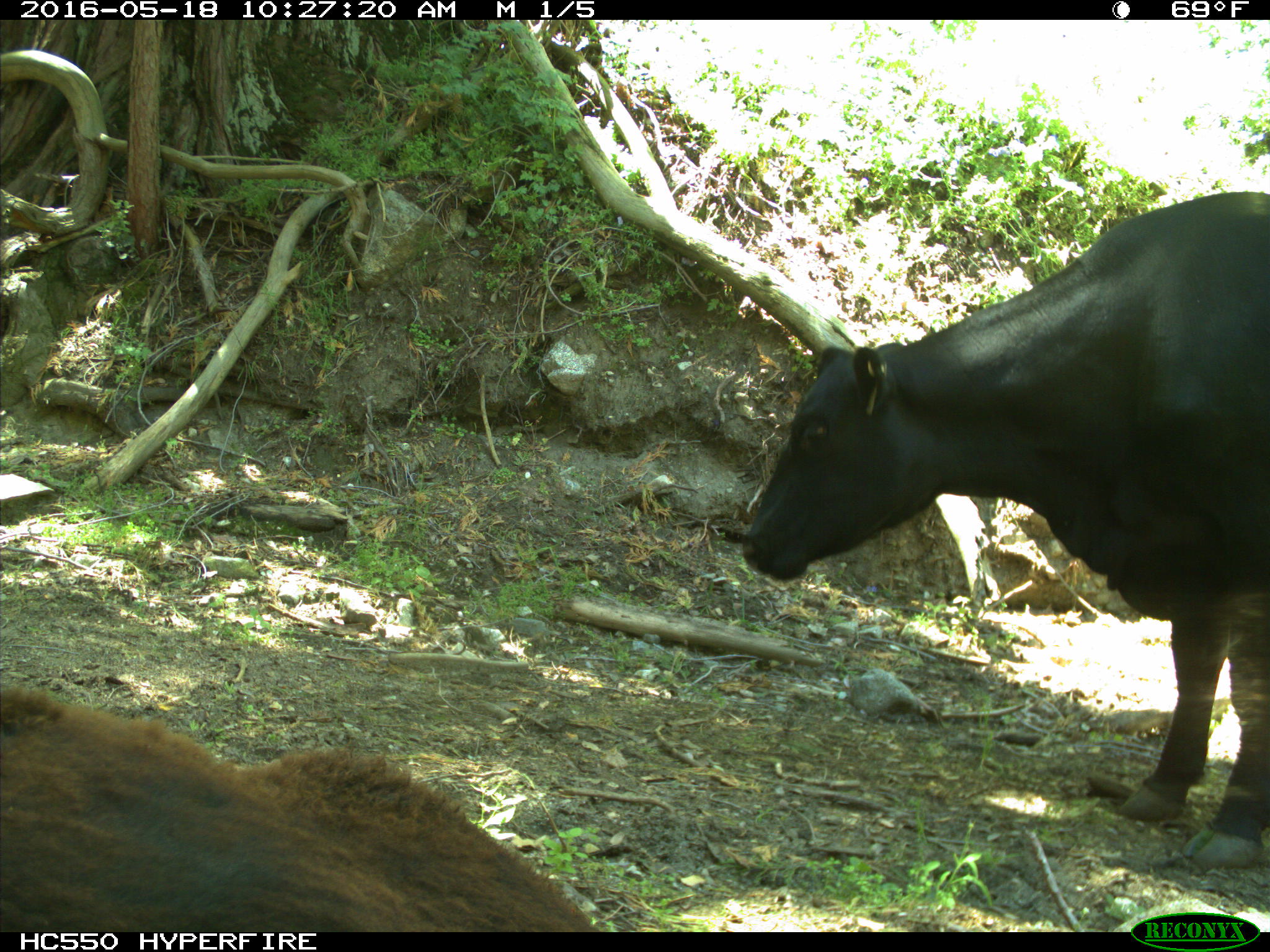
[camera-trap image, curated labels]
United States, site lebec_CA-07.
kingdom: Animalia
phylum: Chordata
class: Mammalia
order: Artiodactyla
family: Bovidae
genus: Bos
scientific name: Bos taurus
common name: domestic cow